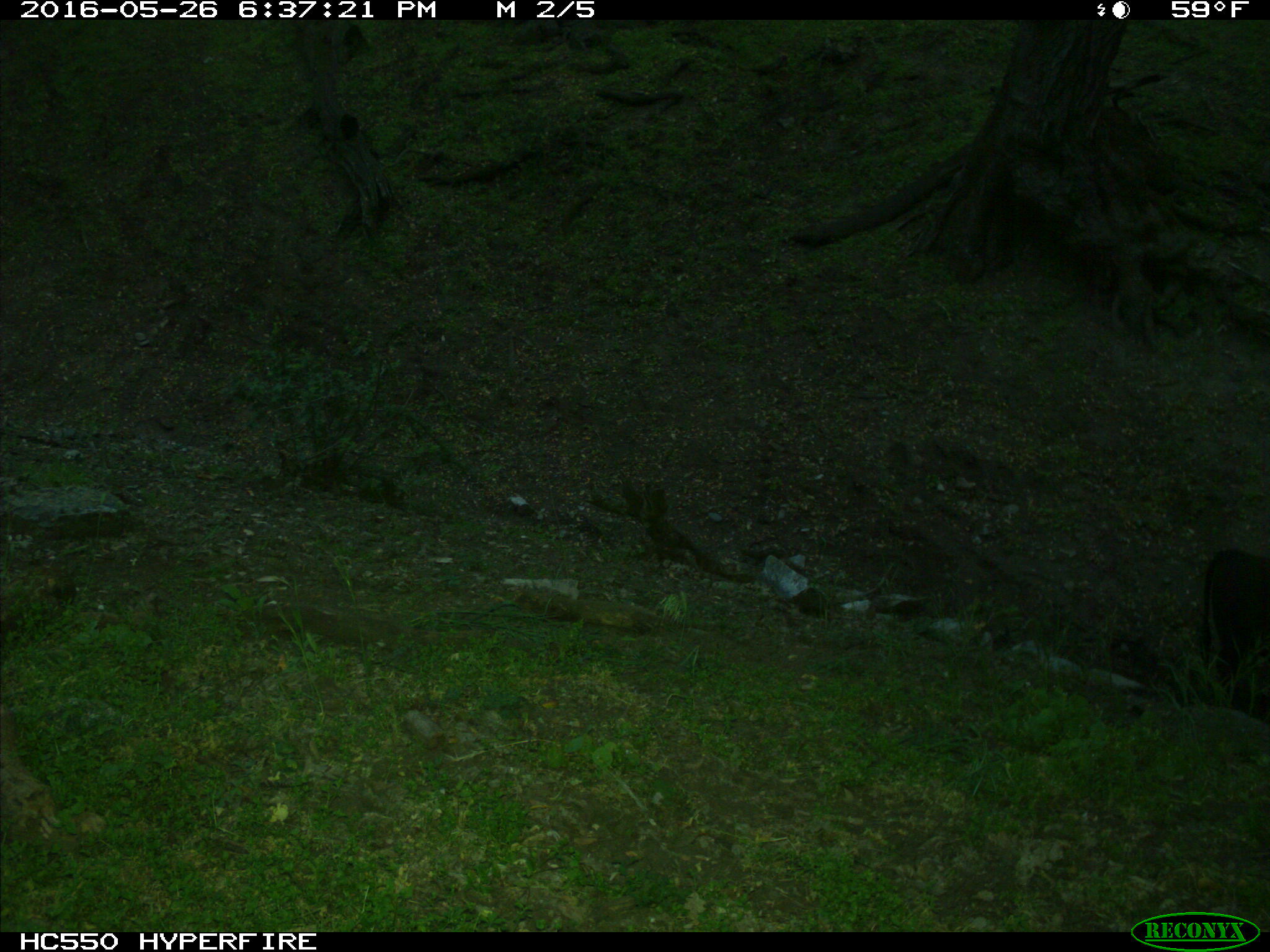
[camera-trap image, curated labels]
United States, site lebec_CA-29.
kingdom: Animalia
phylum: Chordata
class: Mammalia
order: Artiodactyla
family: Bovidae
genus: Bos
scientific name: Bos taurus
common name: domestic cow